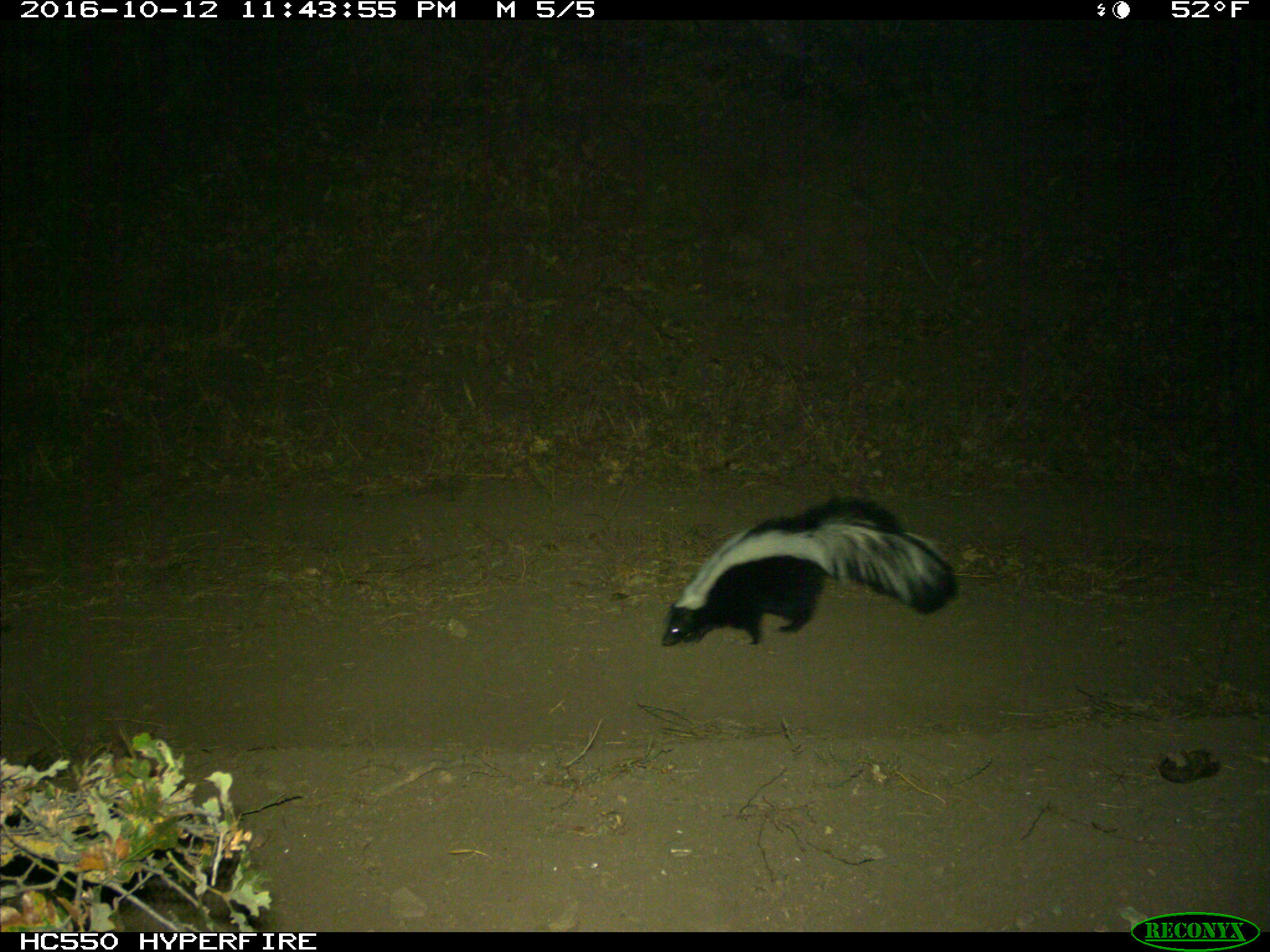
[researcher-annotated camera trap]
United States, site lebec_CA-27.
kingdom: Animalia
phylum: Chordata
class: Mammalia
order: Carnivora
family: Mephitidae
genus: Mephitis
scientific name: Mephitis mephitis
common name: striped skunk